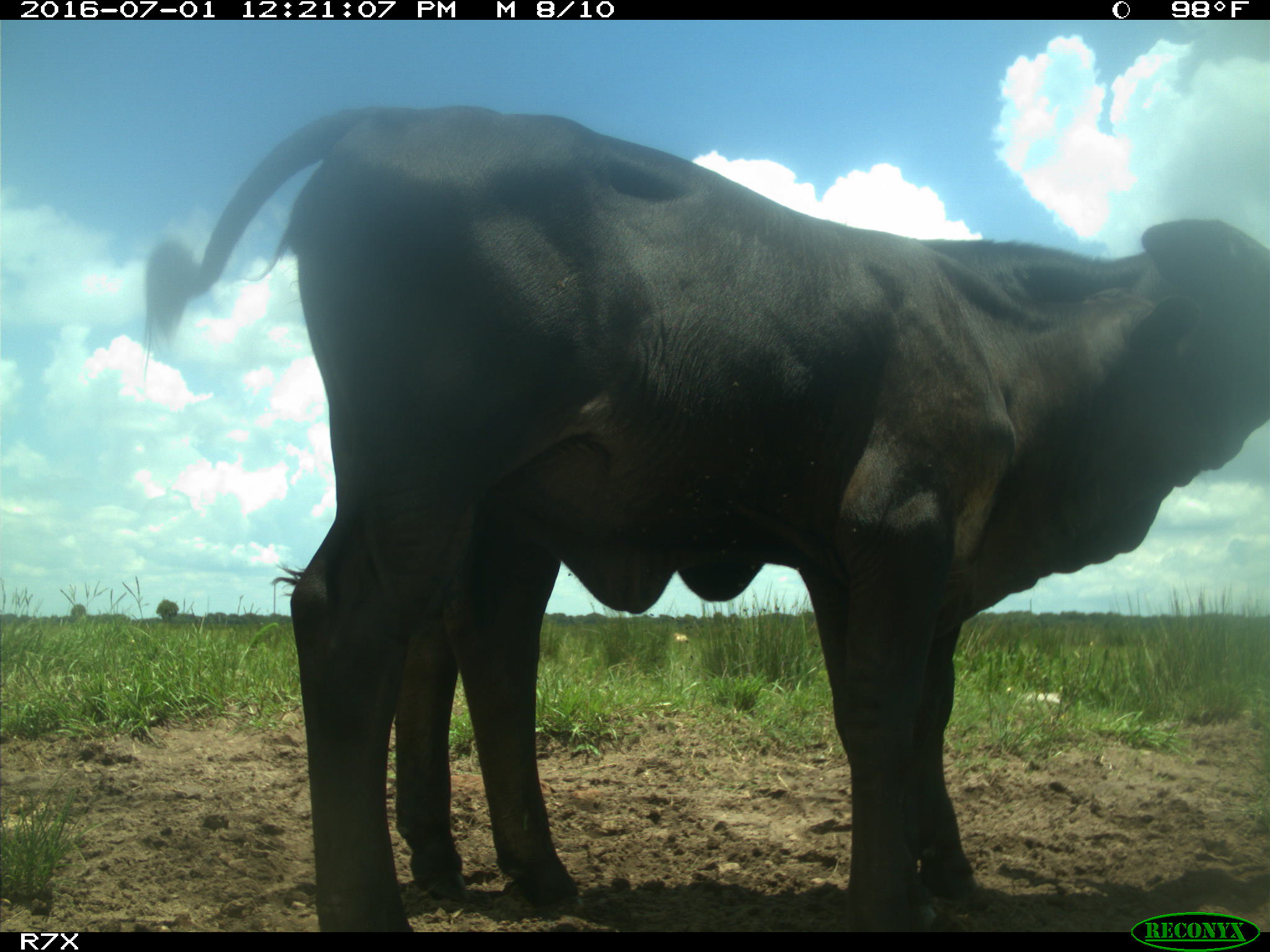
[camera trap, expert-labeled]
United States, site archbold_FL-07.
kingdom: Animalia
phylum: Chordata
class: Mammalia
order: Artiodactyla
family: Bovidae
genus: Bos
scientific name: Bos taurus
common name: domestic cow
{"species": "Bos taurus (domestic cow)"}